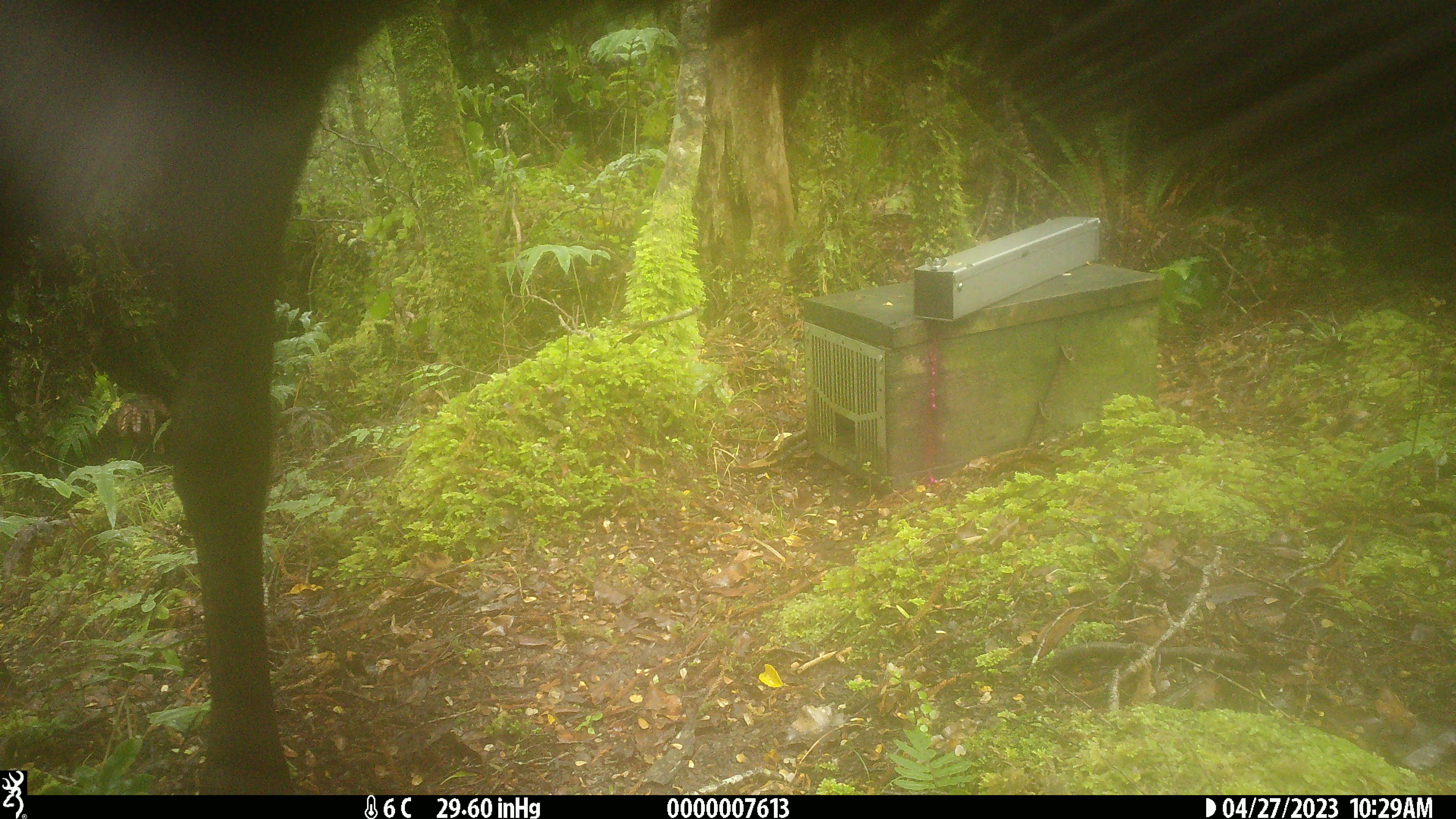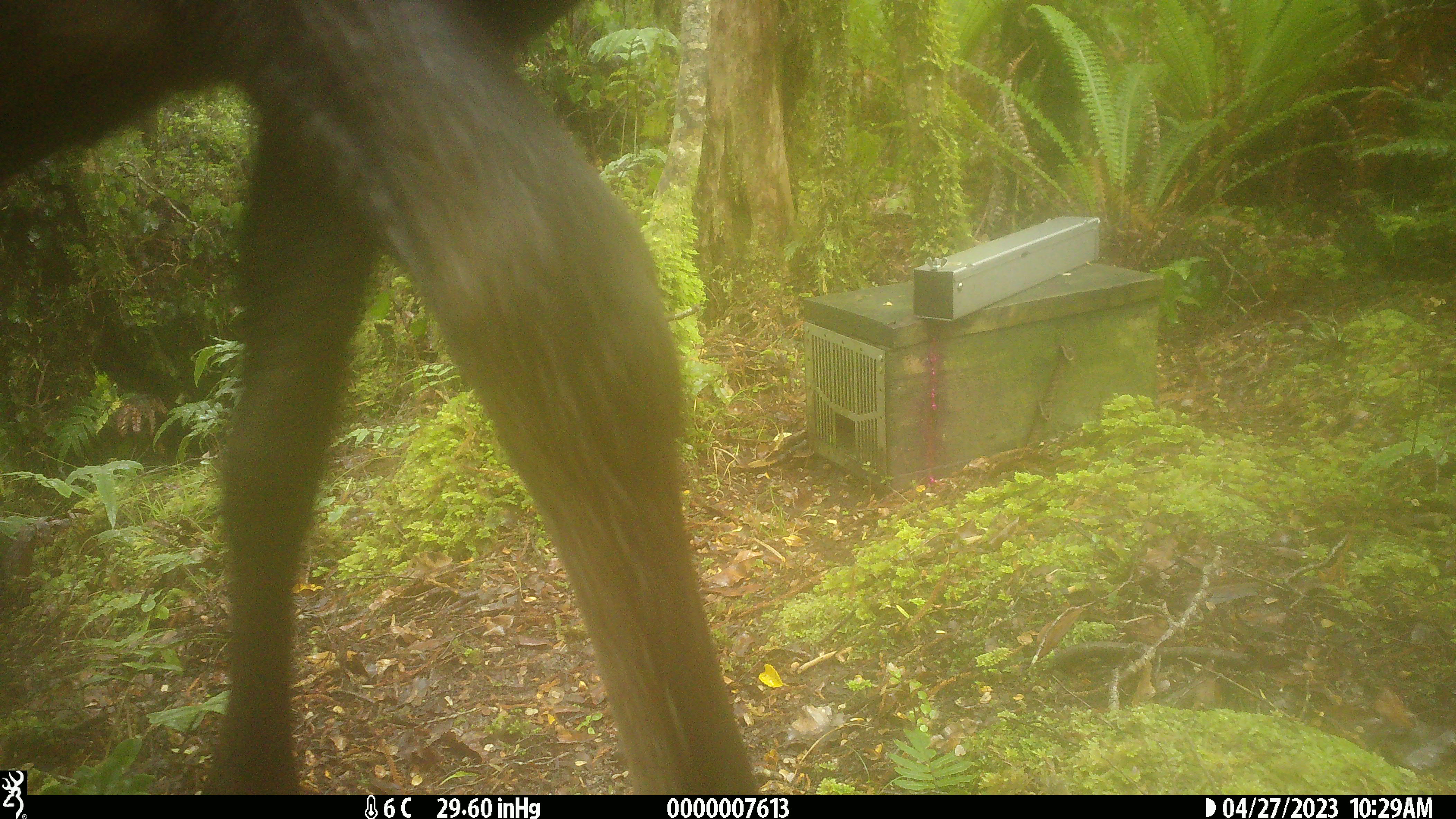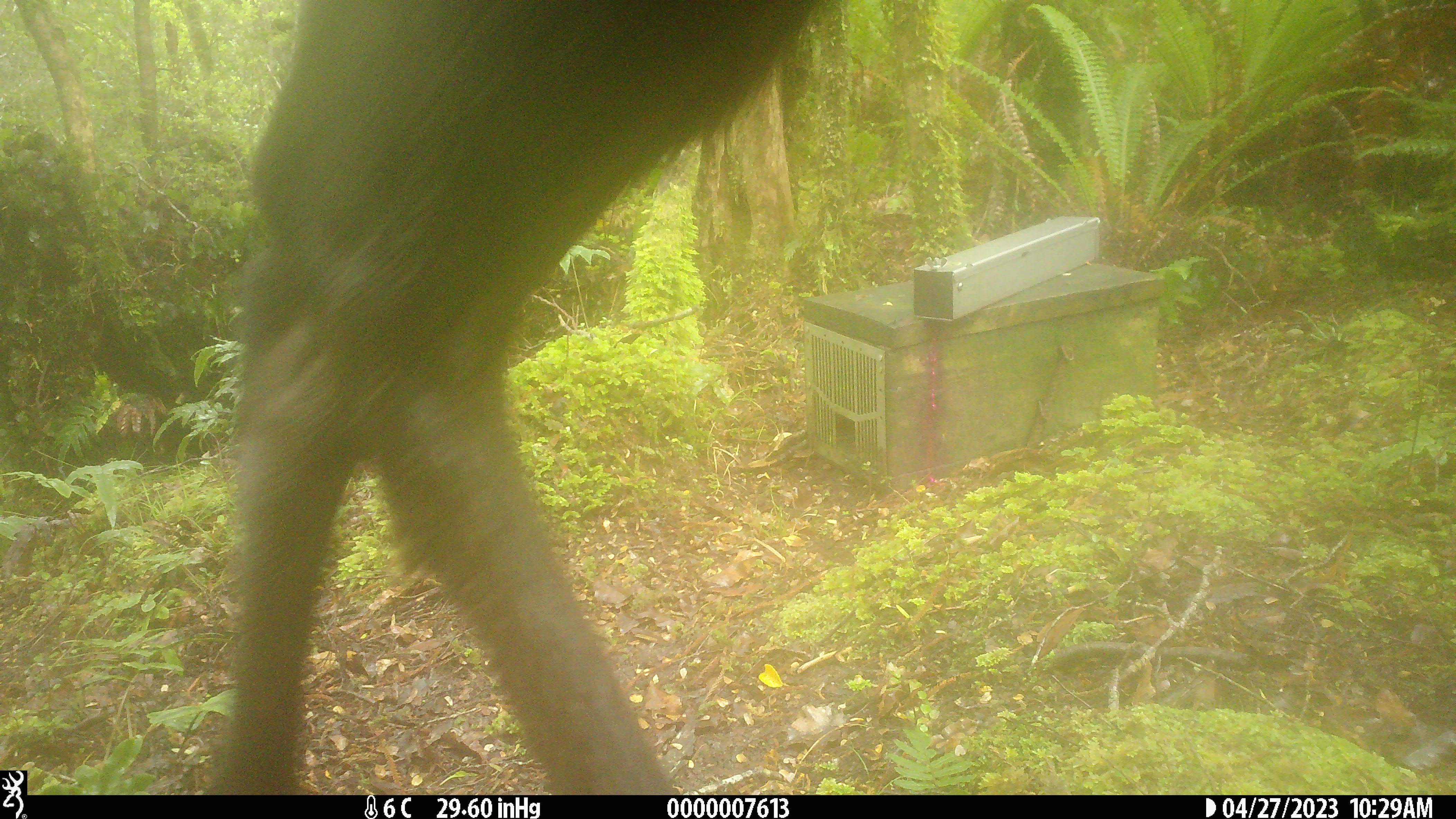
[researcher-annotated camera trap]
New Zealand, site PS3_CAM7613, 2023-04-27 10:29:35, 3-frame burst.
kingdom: Animalia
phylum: Chordata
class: Mammalia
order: Artiodactyla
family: Cervidae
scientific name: Cervidae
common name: deer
Deer (Cervidae).